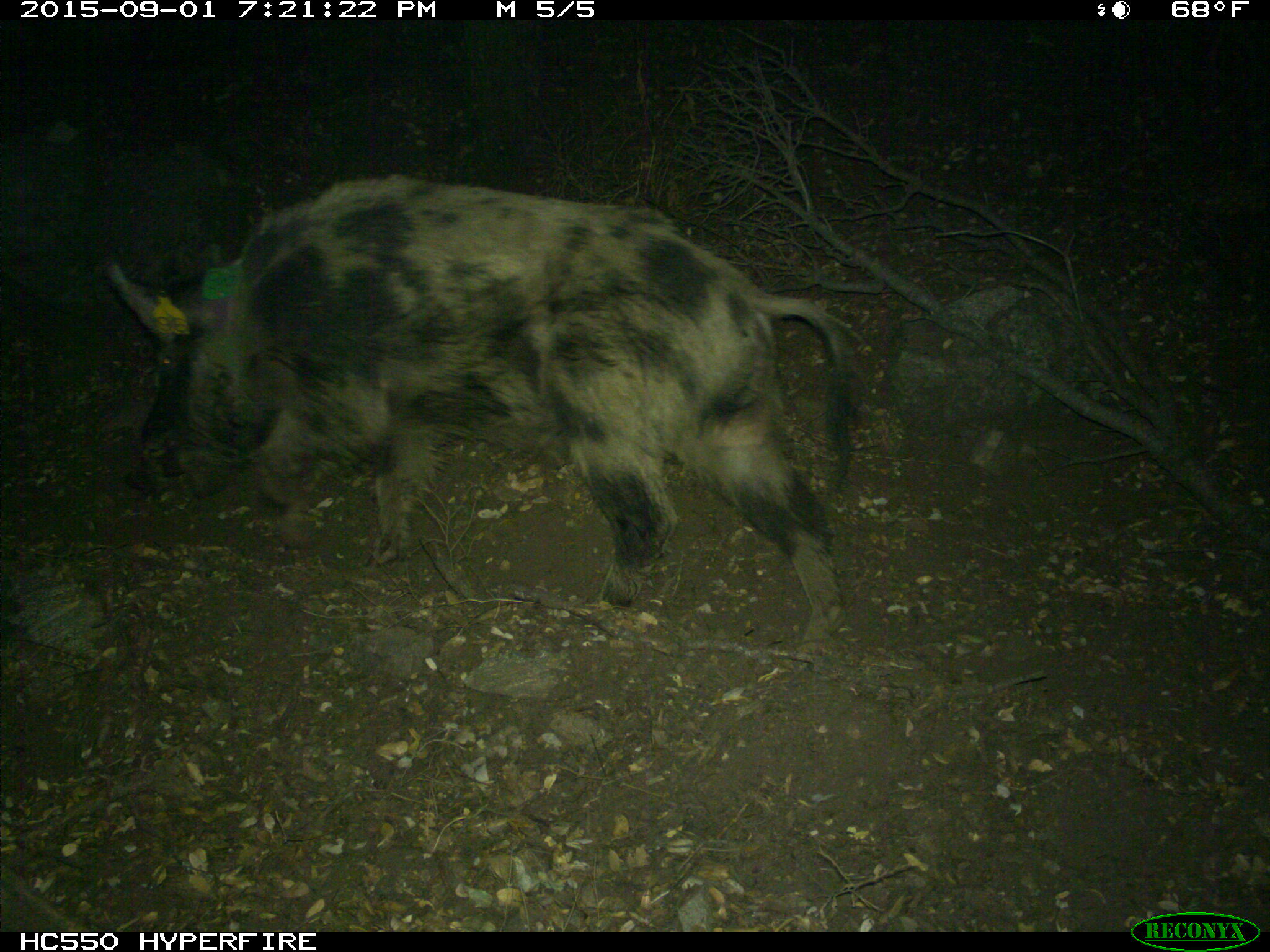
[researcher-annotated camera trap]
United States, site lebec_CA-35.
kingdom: Animalia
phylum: Chordata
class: Mammalia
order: Artiodactyla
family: Suidae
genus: Sus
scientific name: Sus scrofa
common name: wild boar